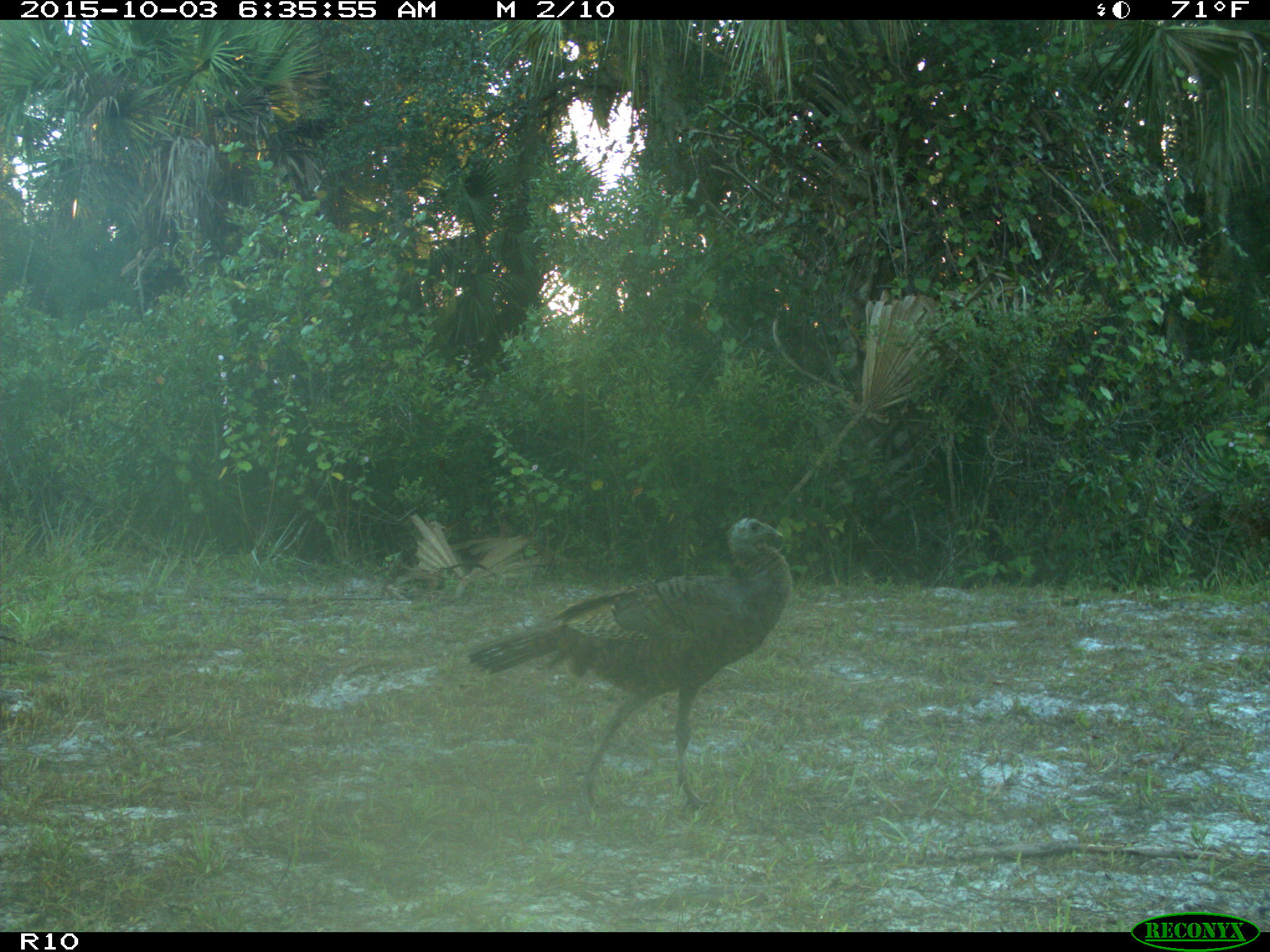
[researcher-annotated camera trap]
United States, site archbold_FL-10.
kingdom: Animalia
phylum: Chordata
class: Aves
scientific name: Aves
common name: birds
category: unidentified bird